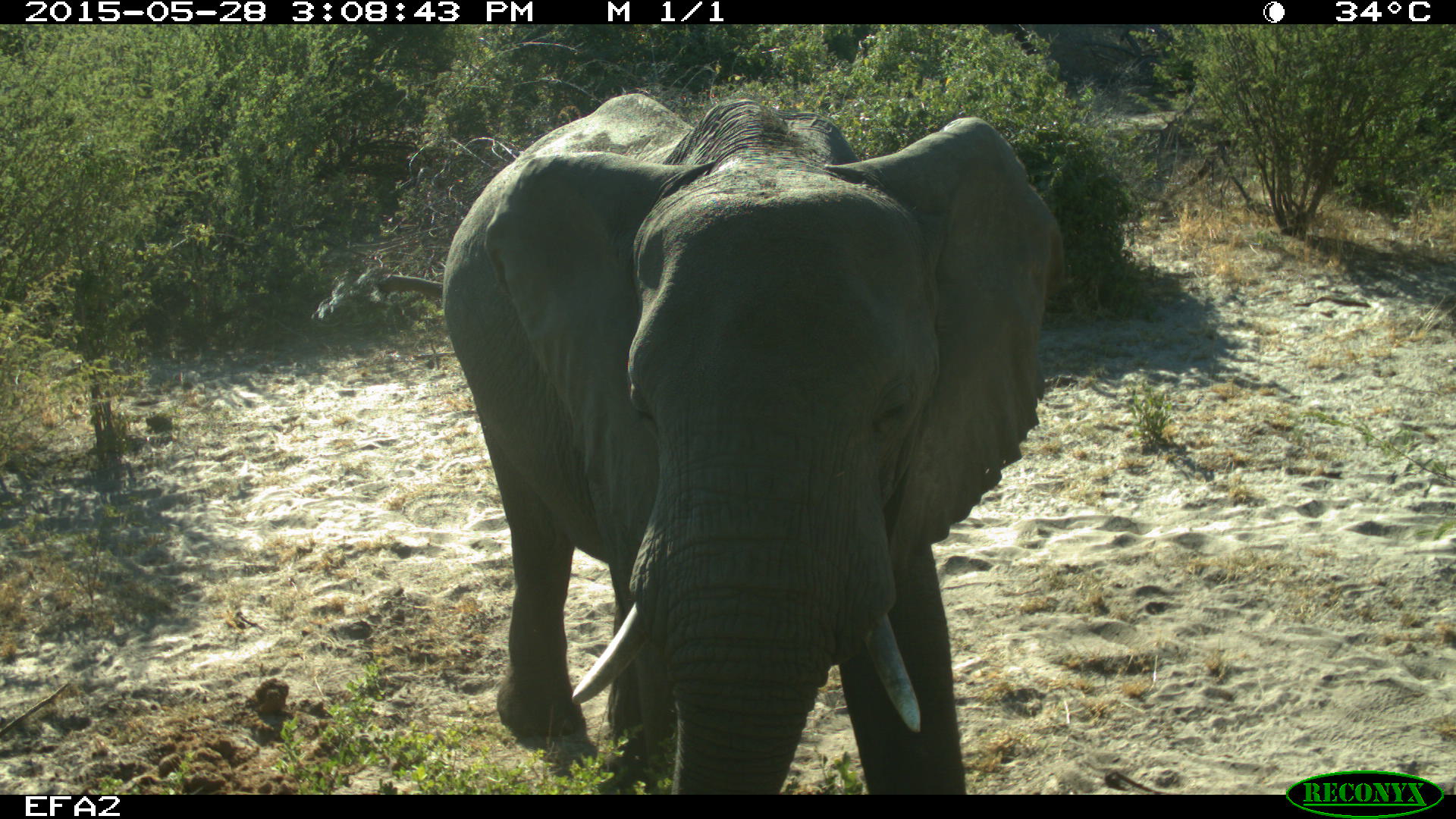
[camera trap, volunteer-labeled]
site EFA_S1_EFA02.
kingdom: Animalia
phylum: Chordata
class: Mammalia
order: Proboscidea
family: Elephantidae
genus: Loxodonta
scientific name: Loxodonta africana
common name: african bush elephant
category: elephant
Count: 1.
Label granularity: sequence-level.